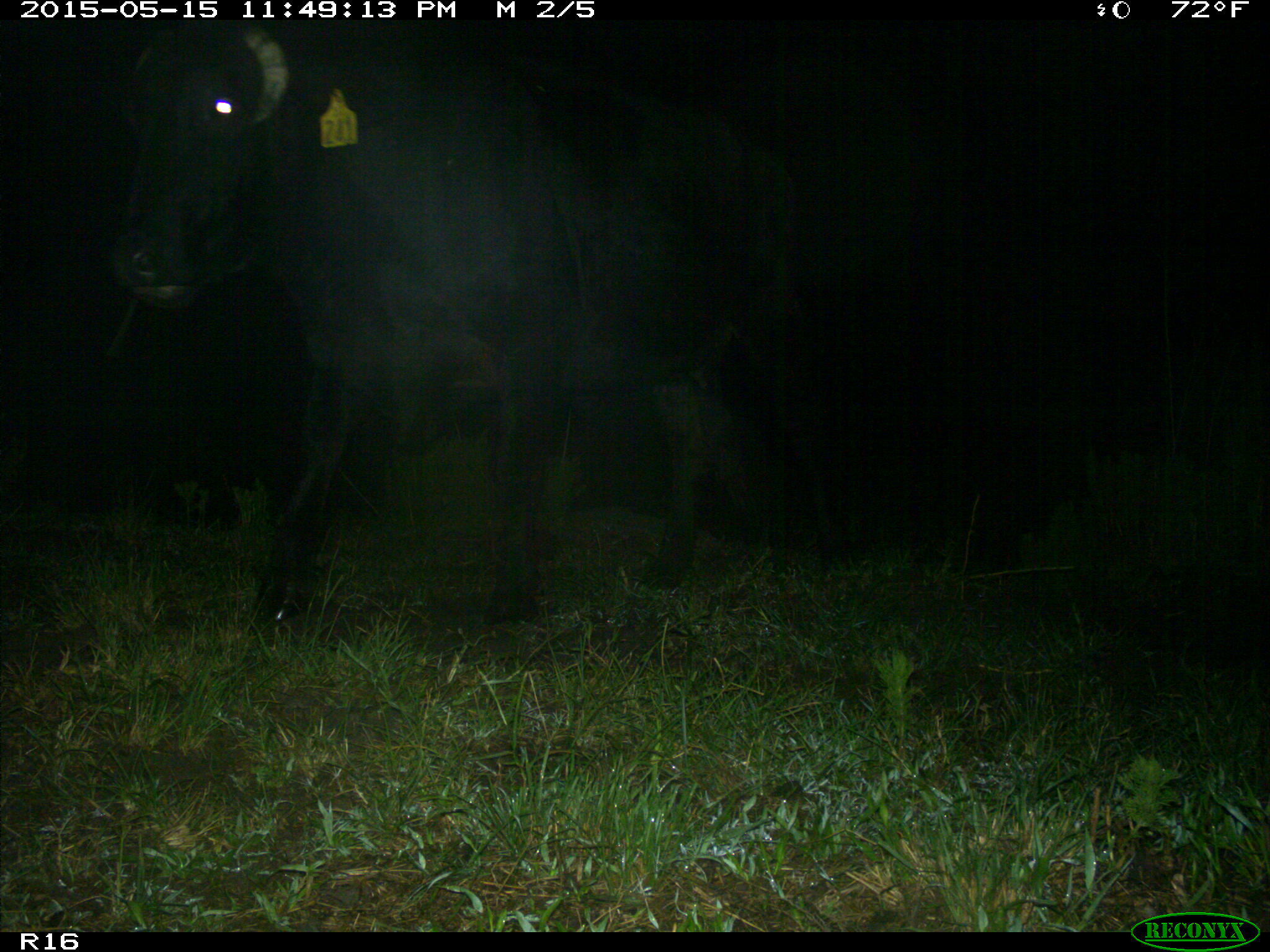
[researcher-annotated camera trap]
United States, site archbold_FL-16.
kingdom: Animalia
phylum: Chordata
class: Mammalia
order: Artiodactyla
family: Bovidae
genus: Bos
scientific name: Bos taurus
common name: domestic cow